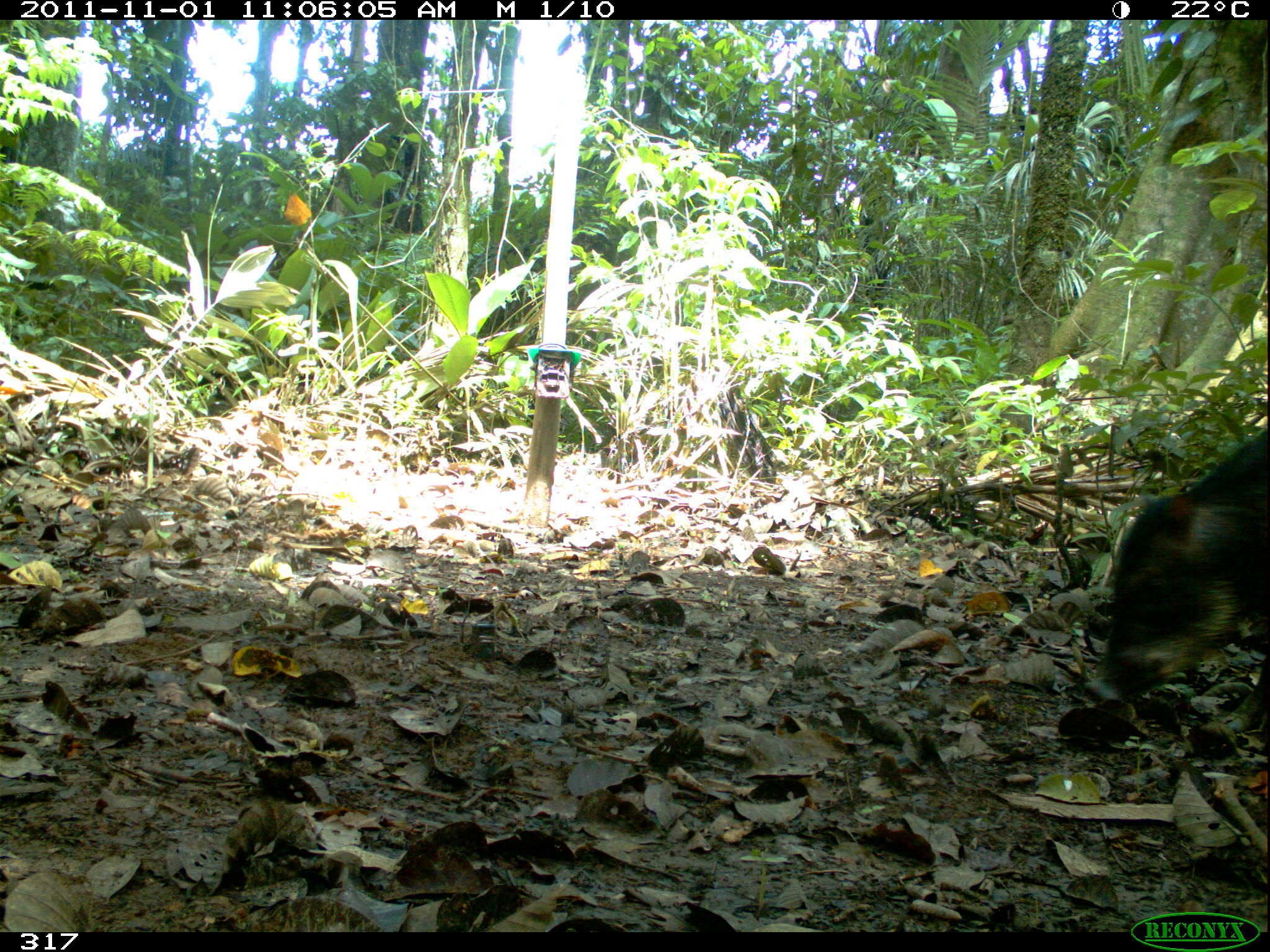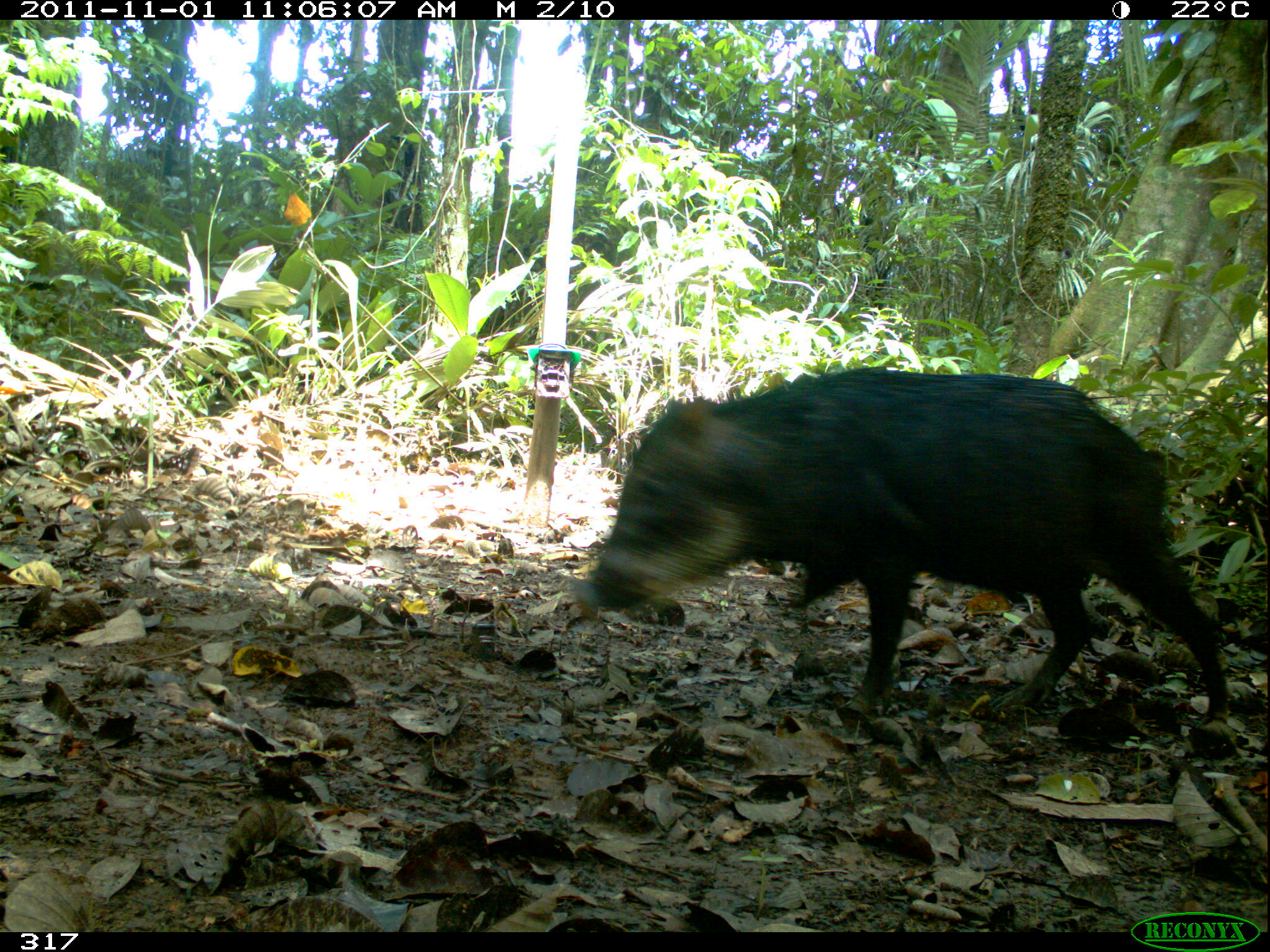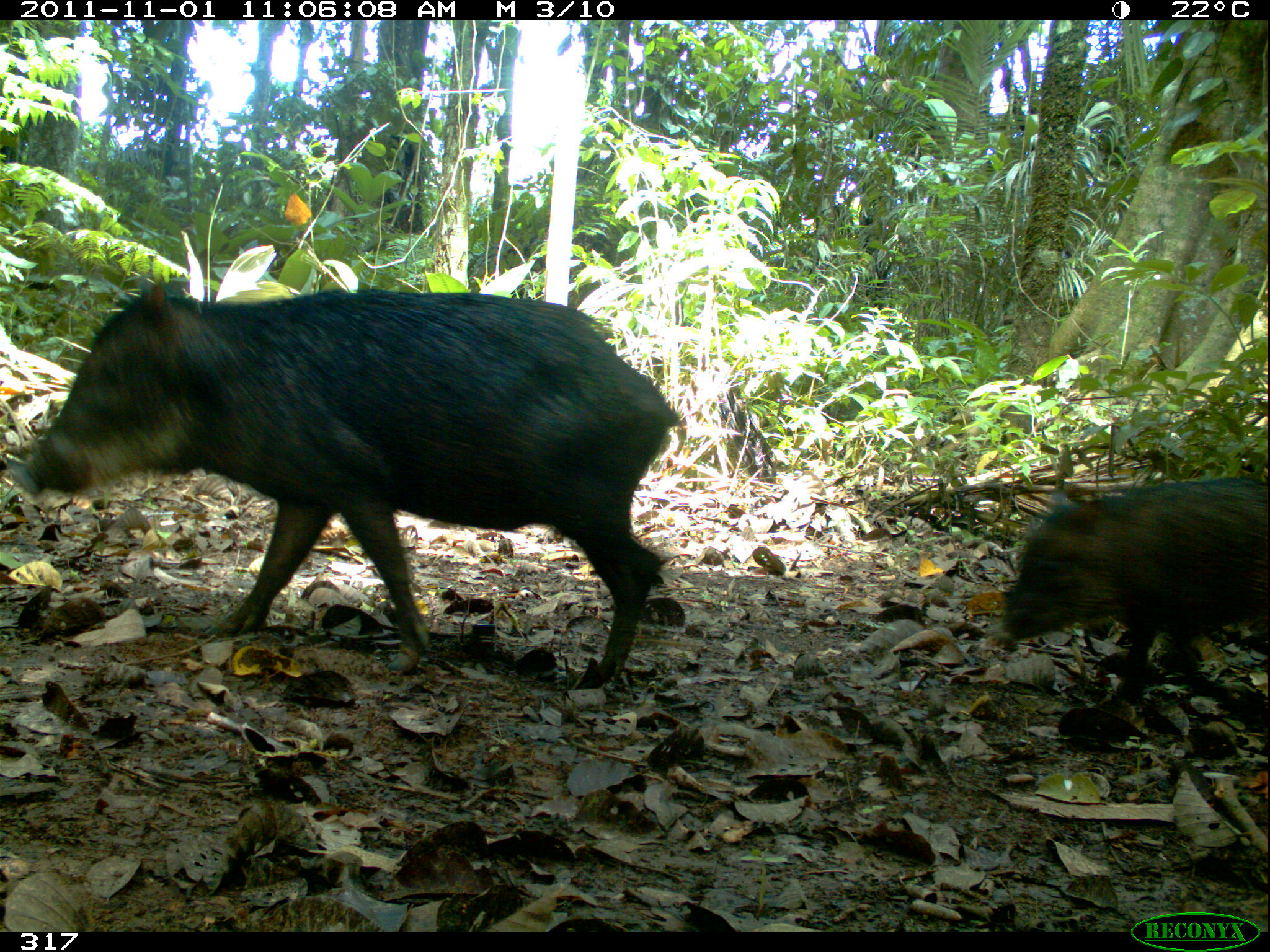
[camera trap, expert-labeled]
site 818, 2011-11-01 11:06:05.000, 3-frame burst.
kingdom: Animalia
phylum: Chordata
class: Mammalia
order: Artiodactyla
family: Tayassuidae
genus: Tayassu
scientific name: Tayassu pecari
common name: white-lipped peccary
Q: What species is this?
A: Tayassu pecari (white-lipped peccary).